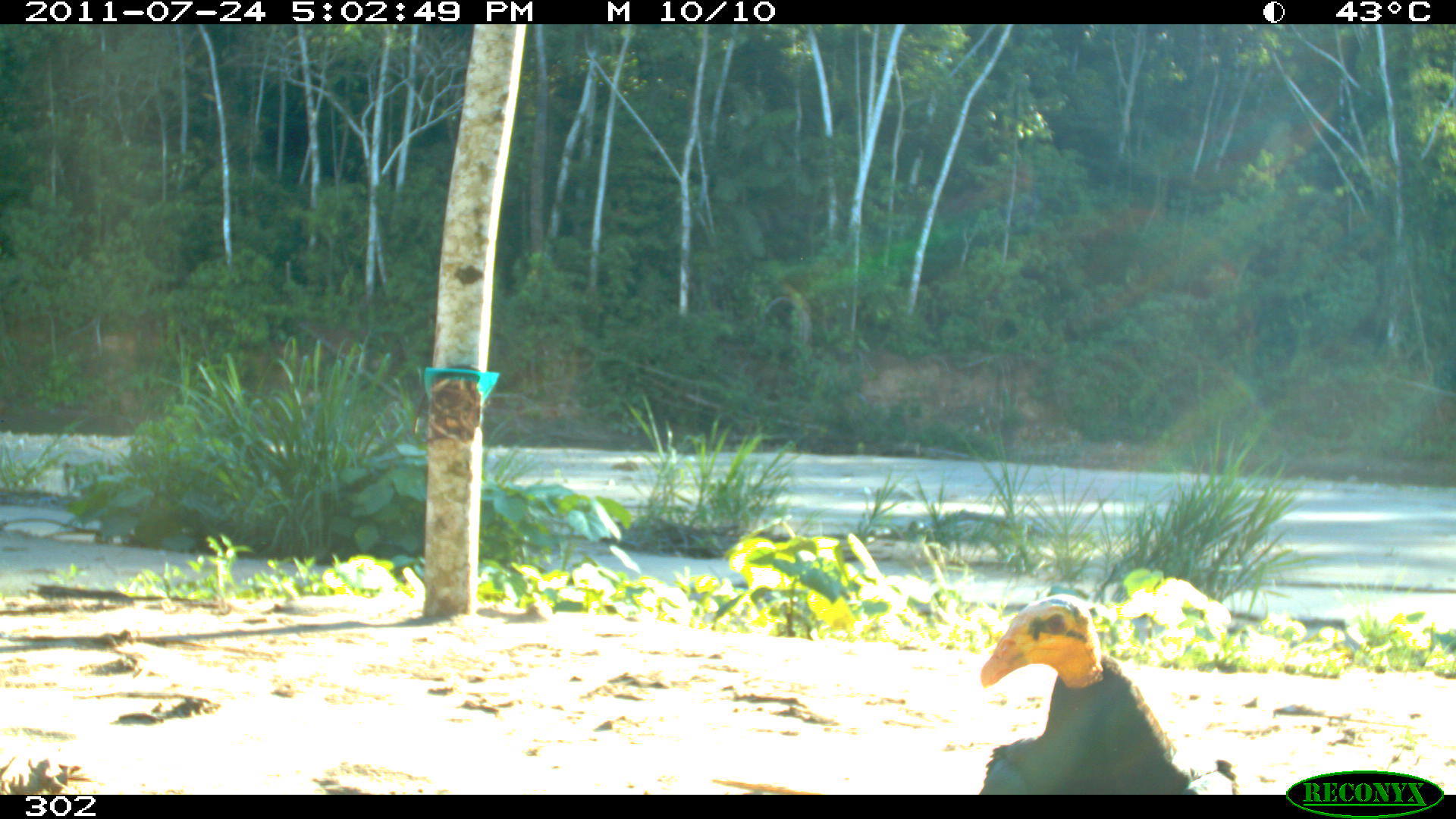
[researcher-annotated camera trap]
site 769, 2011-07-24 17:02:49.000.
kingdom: Animalia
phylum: Chordata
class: Aves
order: Cathartiformes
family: Cathartidae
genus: Cathartes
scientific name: Cathartes burrovianus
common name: lesser yellow-headed vulture